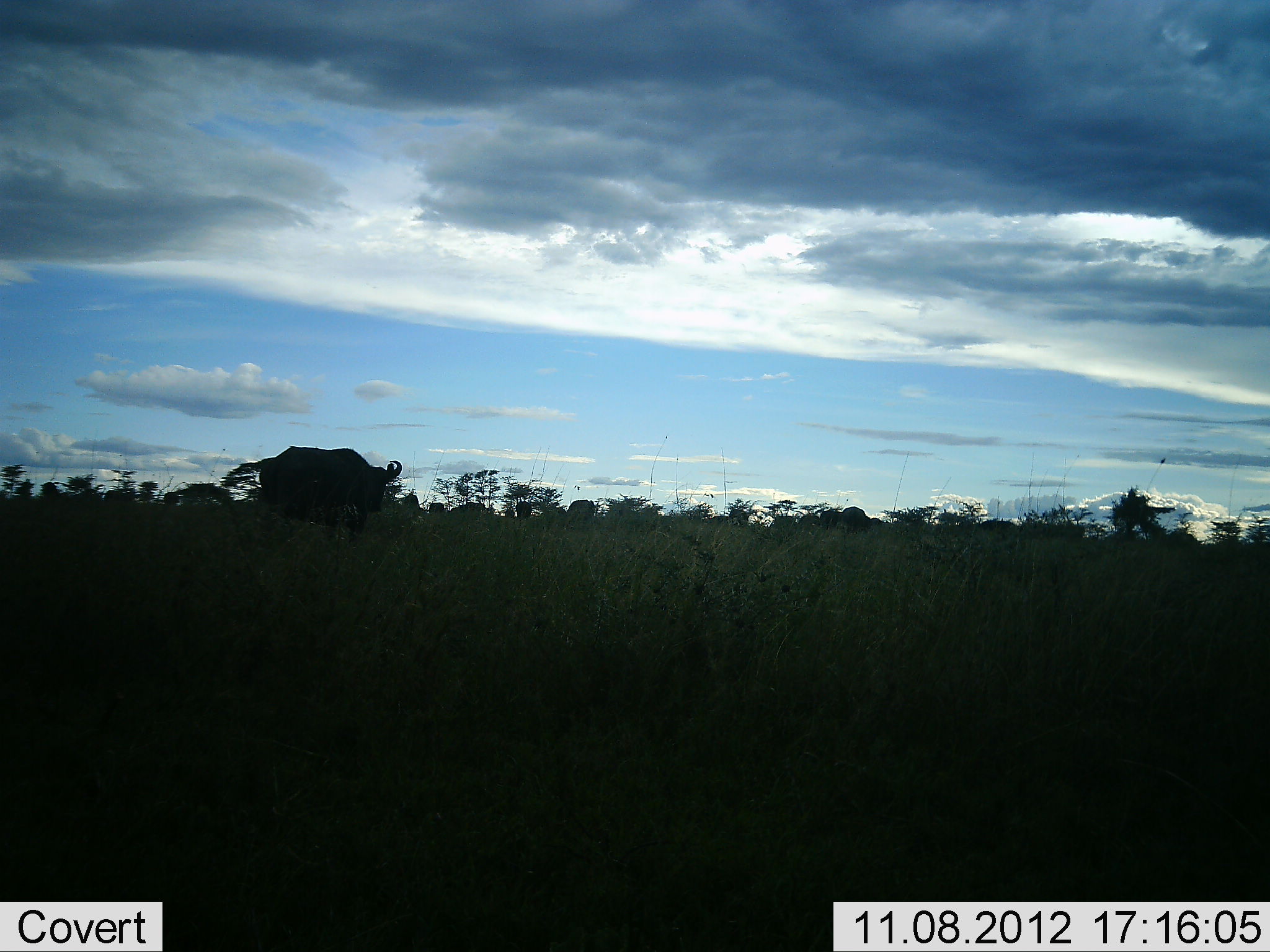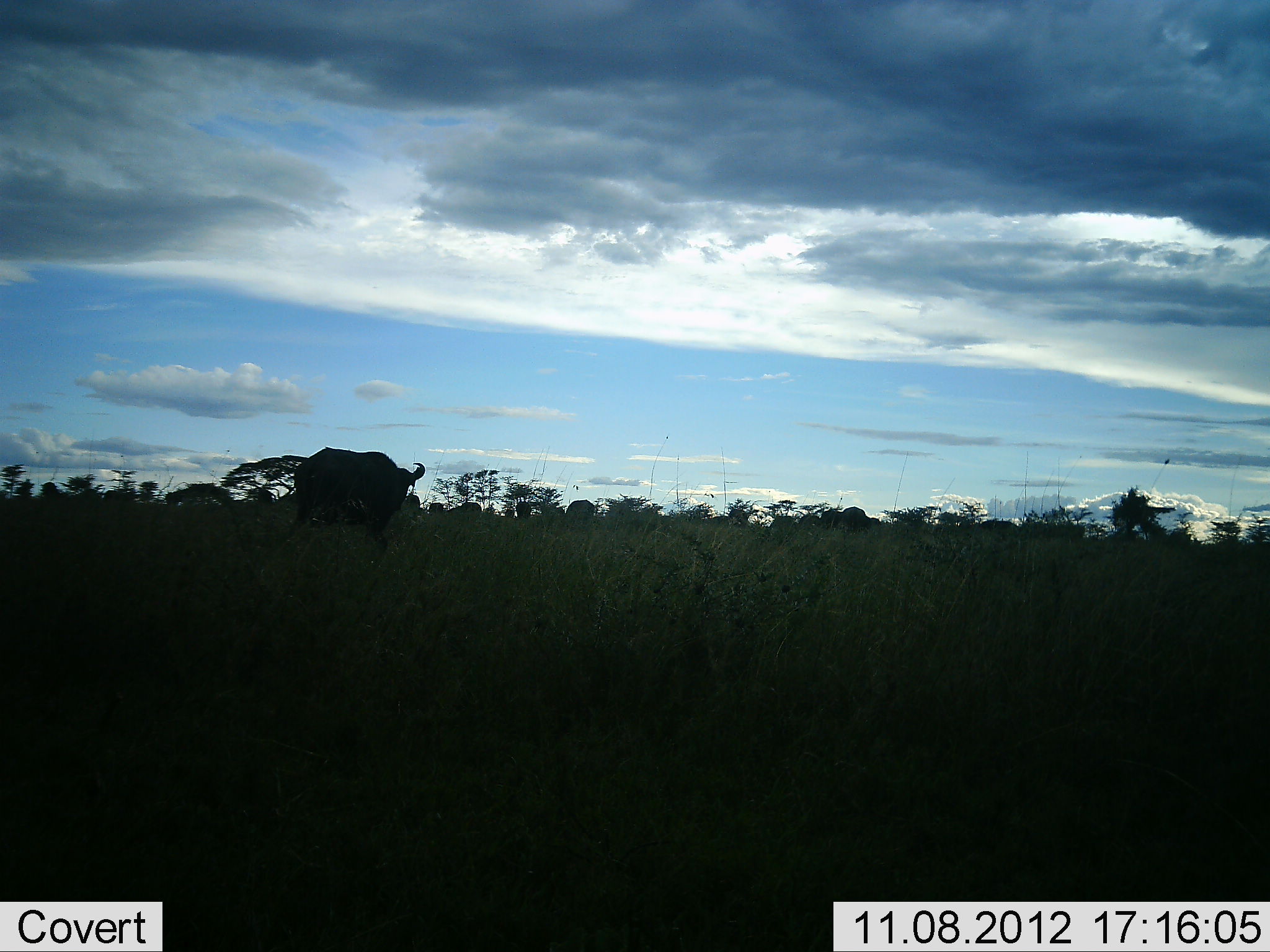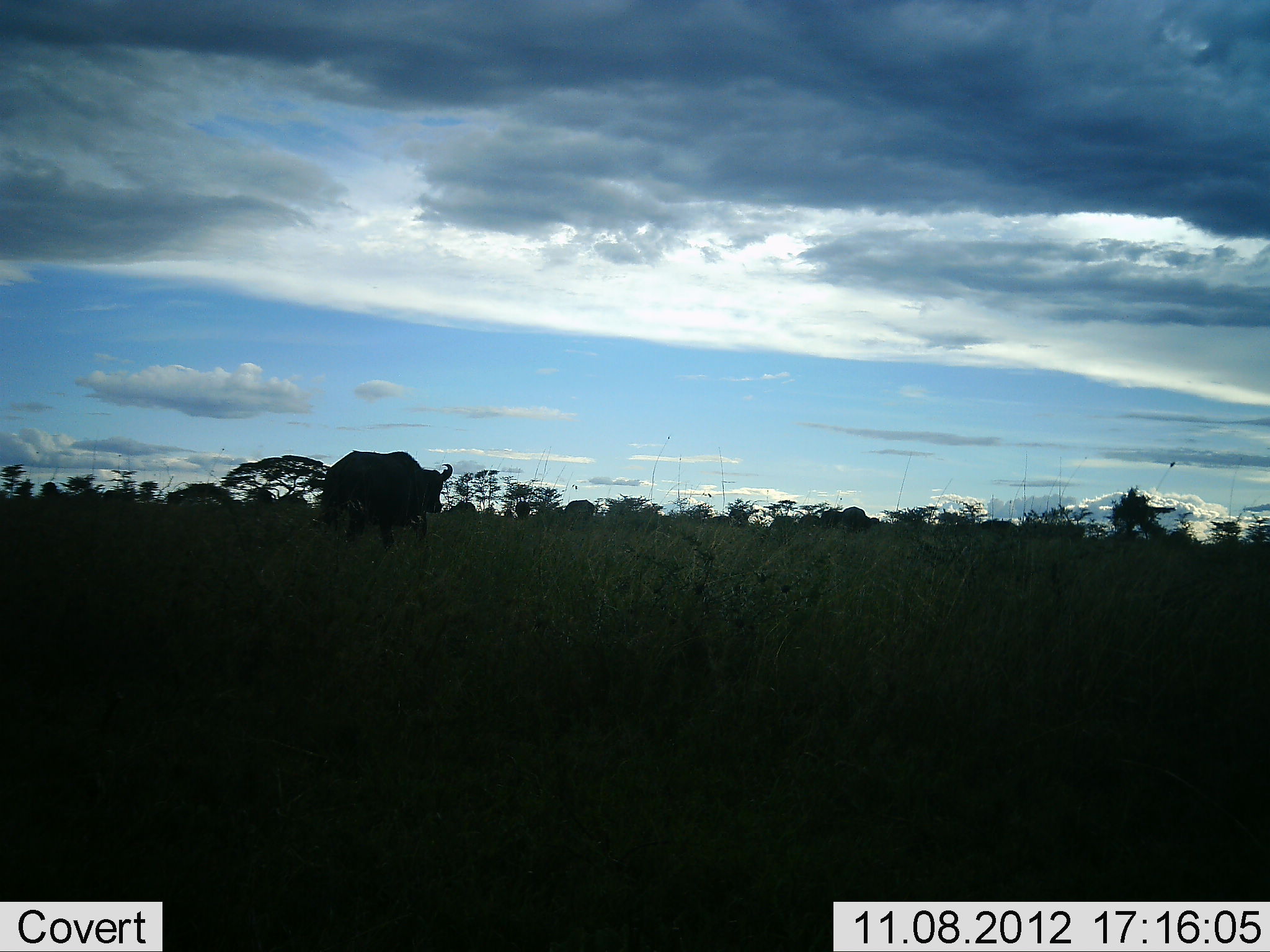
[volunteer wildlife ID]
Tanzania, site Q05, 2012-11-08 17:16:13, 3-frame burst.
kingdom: Animalia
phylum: Chordata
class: Mammalia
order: Artiodactyla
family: Bovidae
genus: Syncerus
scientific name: Syncerus caffer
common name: cape buffalo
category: buffalo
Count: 4.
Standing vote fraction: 60%.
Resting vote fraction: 0%.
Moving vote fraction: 70%.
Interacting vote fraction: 0%.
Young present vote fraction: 0%.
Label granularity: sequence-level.